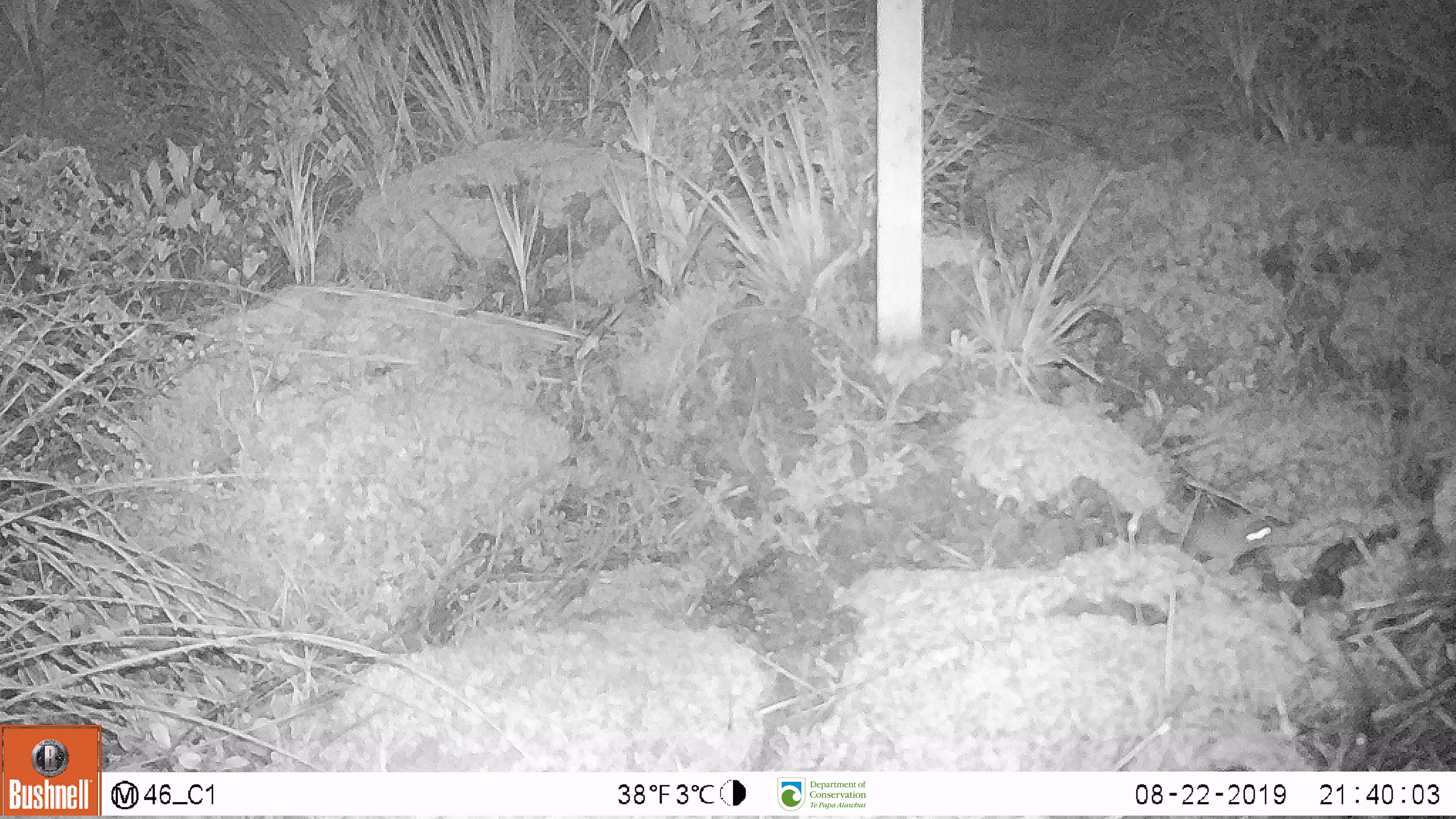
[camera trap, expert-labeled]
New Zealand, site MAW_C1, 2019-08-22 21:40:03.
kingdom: Animalia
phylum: Chordata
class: Mammalia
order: Rodentia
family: Muridae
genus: Mus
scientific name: Mus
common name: mouse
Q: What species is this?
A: Mouse (Mus).